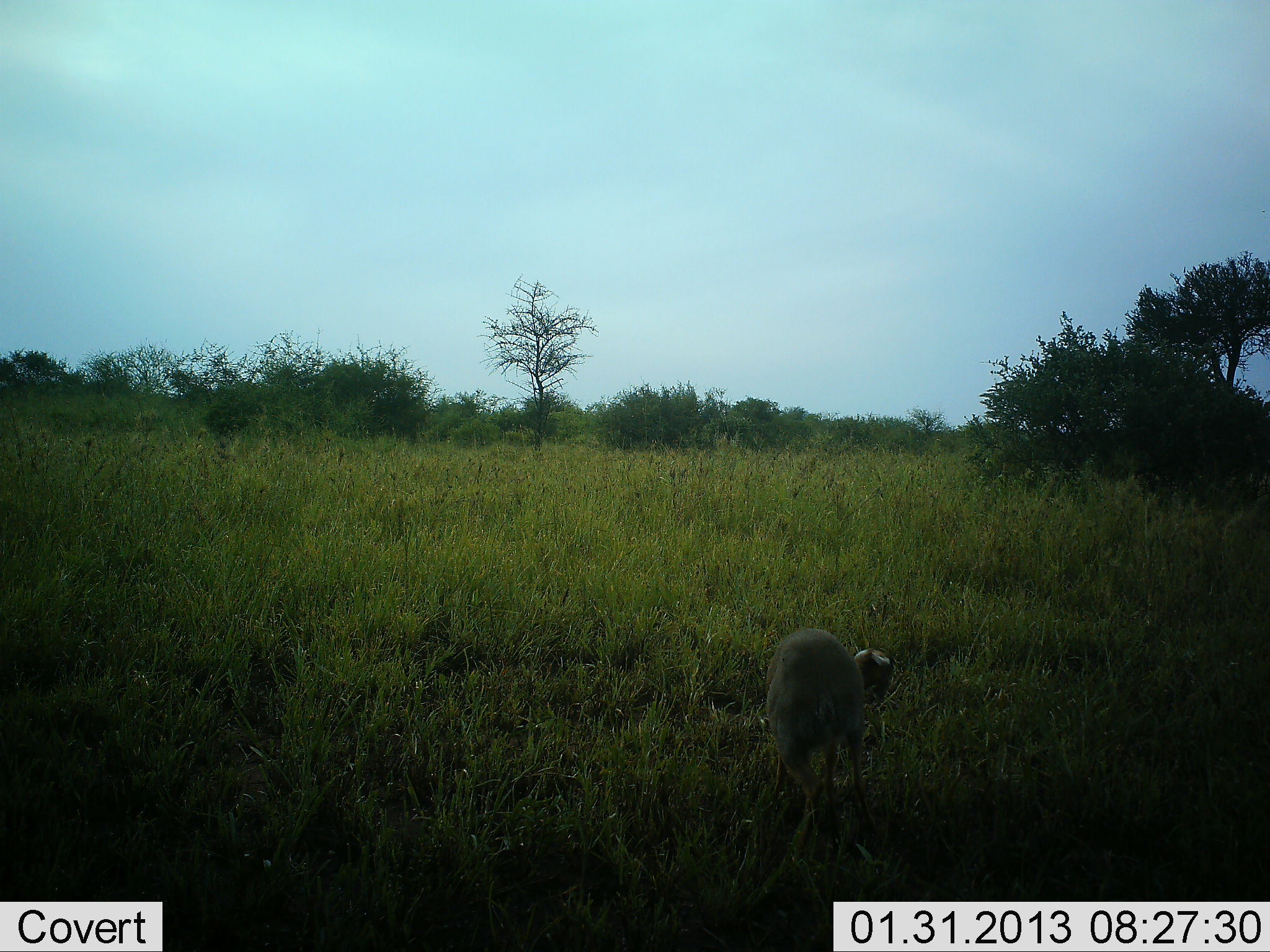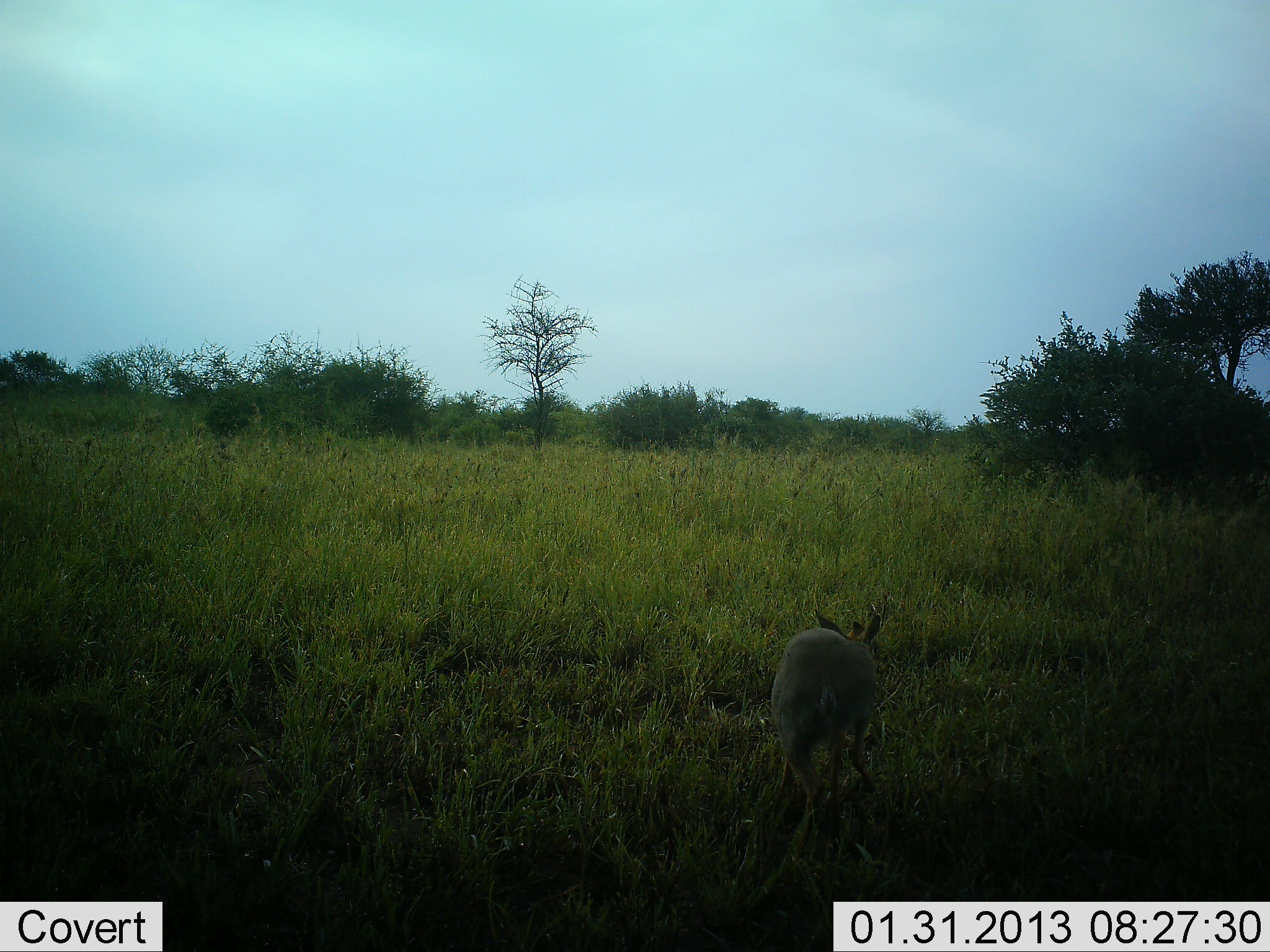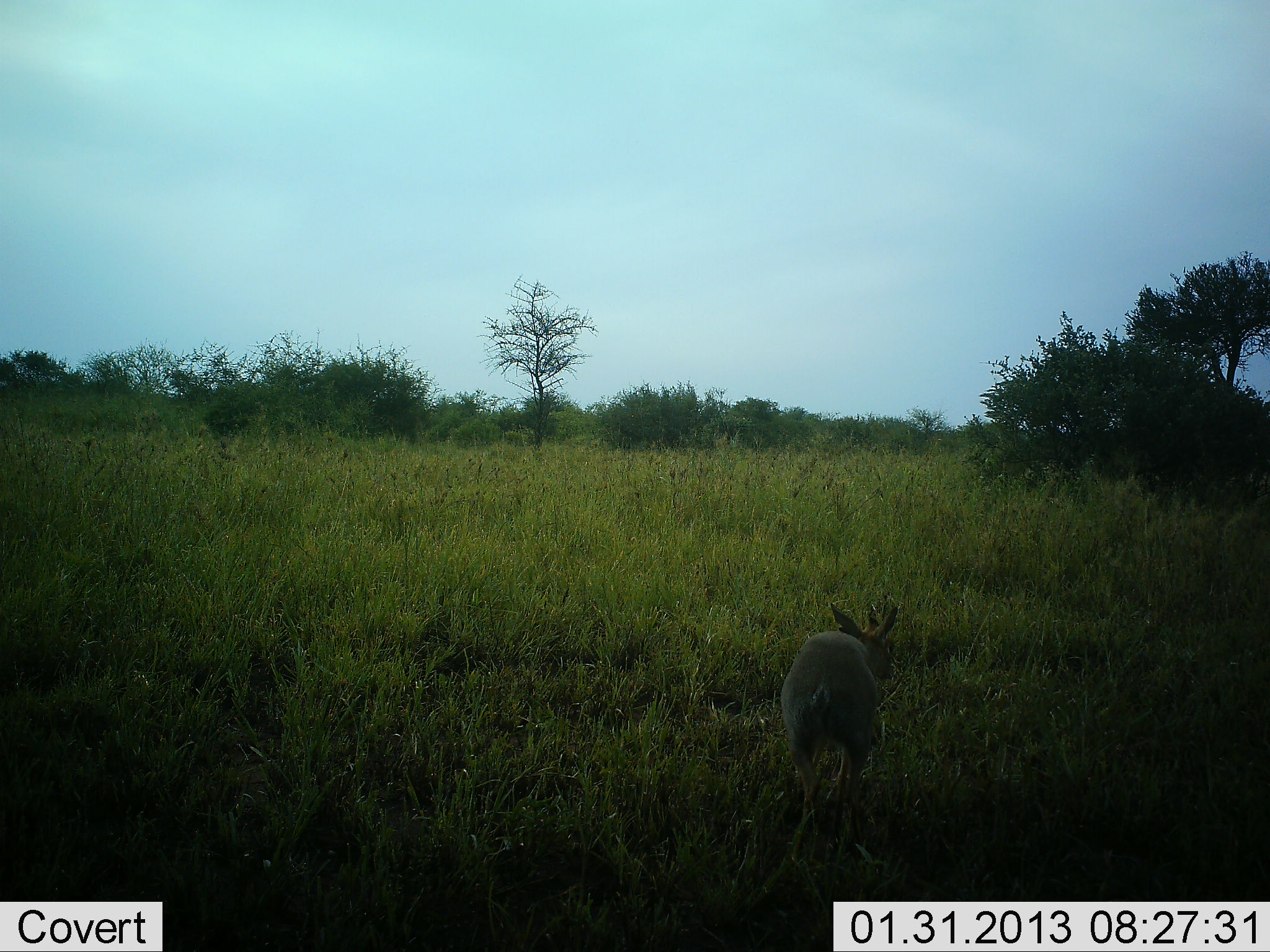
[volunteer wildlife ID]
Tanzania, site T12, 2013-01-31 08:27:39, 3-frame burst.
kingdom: Animalia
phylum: Chordata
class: Mammalia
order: Artiodactyla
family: Bovidae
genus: Madoqua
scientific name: Madoqua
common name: dikdik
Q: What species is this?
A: Dikdik (Madoqua).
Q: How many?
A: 1.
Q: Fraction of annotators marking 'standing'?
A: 56%.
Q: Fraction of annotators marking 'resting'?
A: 0%.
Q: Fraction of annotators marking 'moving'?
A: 25%.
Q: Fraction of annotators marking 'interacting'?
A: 0%.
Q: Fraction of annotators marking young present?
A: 0%.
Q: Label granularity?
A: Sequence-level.